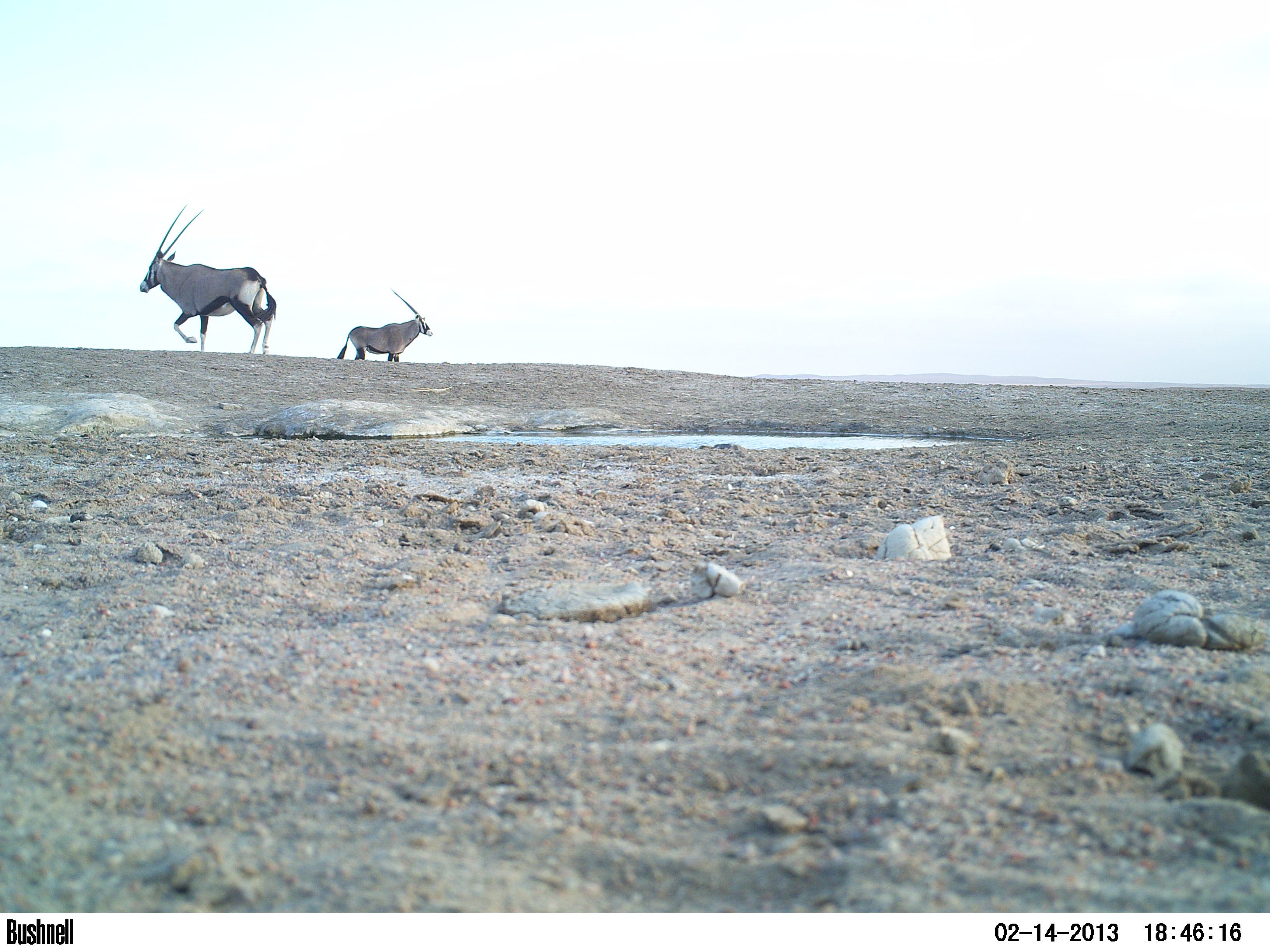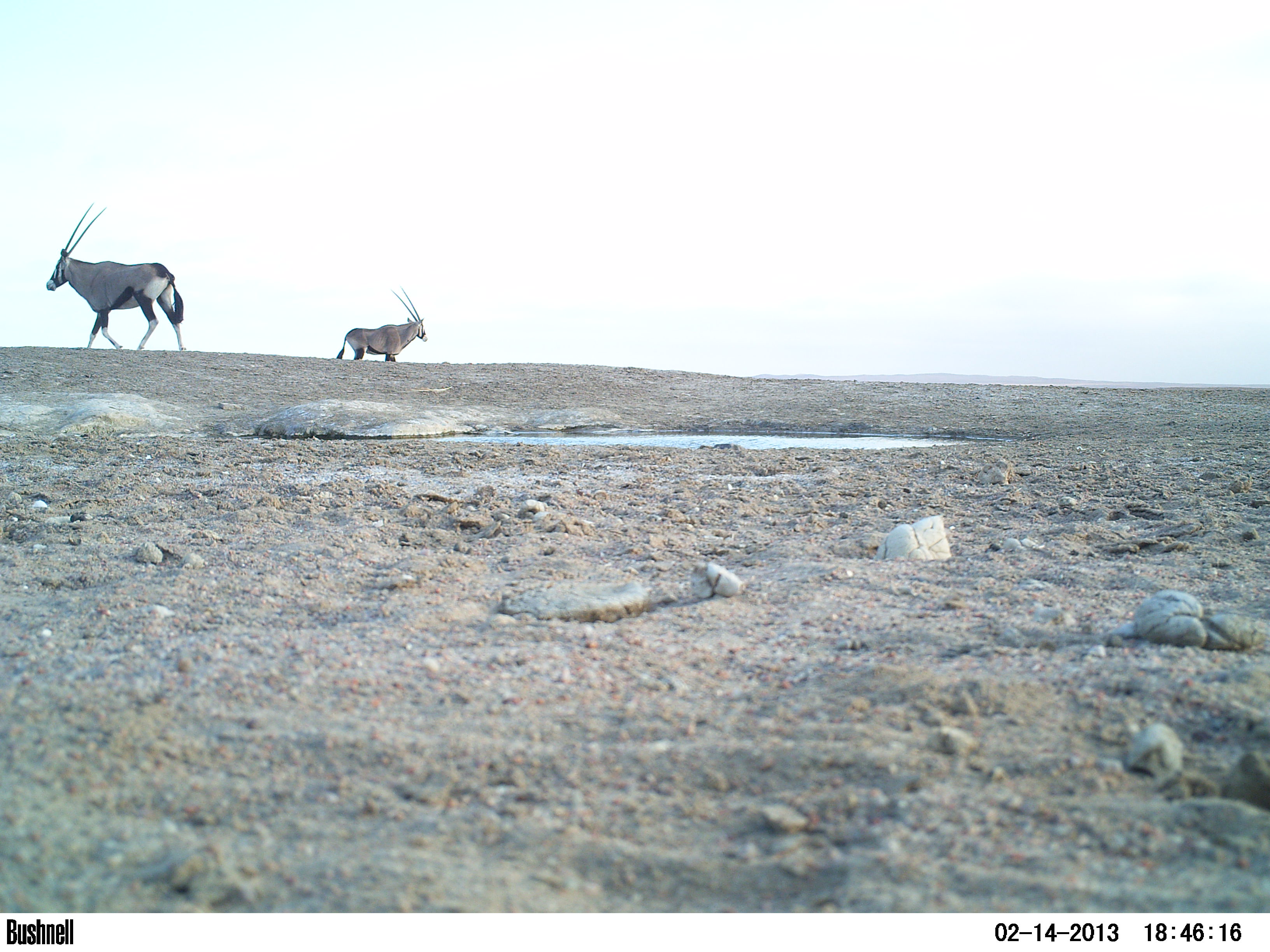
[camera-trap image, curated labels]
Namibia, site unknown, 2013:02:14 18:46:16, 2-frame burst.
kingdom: Animalia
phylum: Chordata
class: Mammalia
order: Artiodactyla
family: Bovidae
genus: Oryx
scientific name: Oryx gazella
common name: gemsbok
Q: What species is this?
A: Oryx gazella (gemsbok).